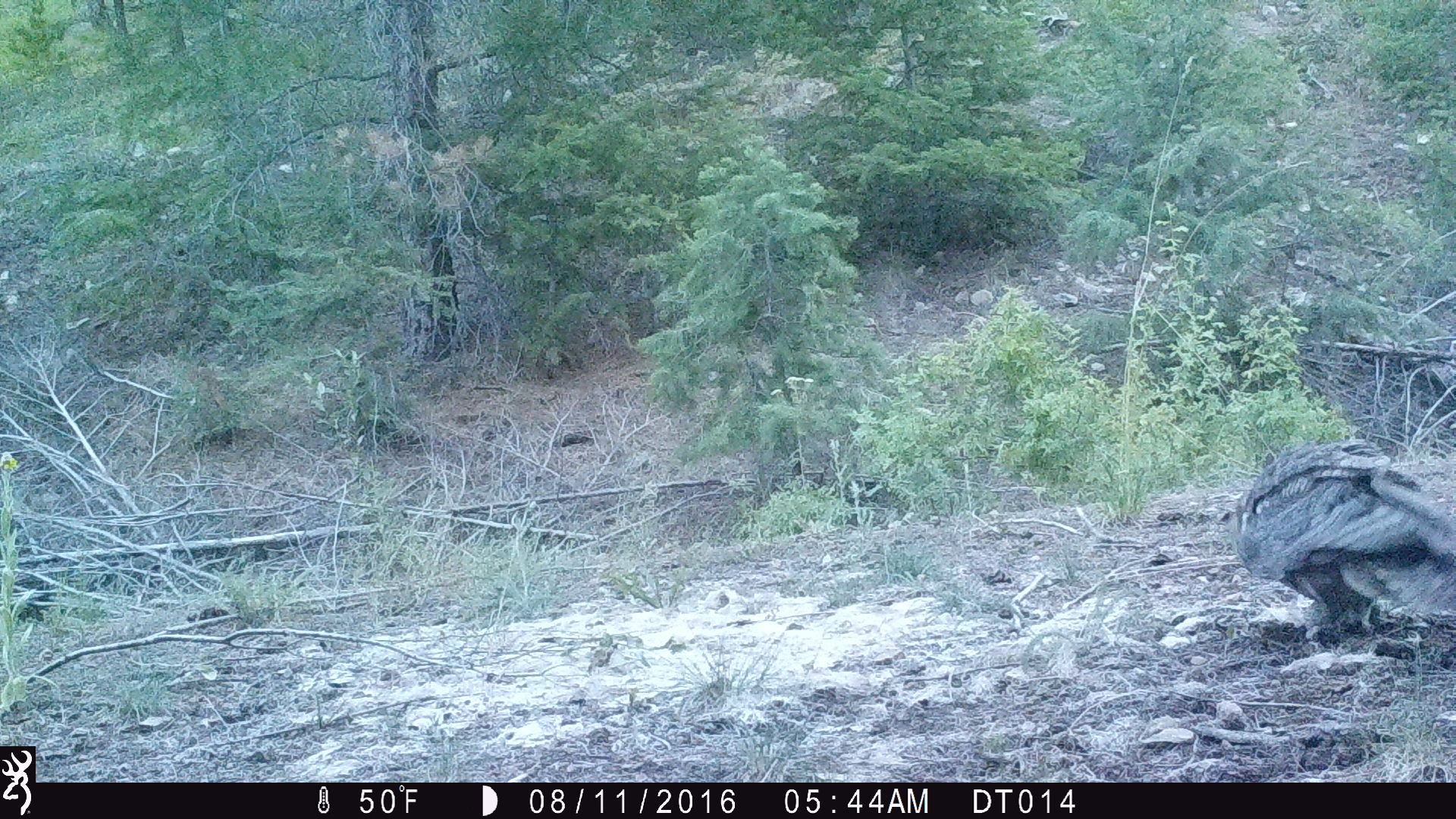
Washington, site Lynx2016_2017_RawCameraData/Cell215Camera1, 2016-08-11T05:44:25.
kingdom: Animalia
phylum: Chordata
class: Aves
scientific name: Aves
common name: birds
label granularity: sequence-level